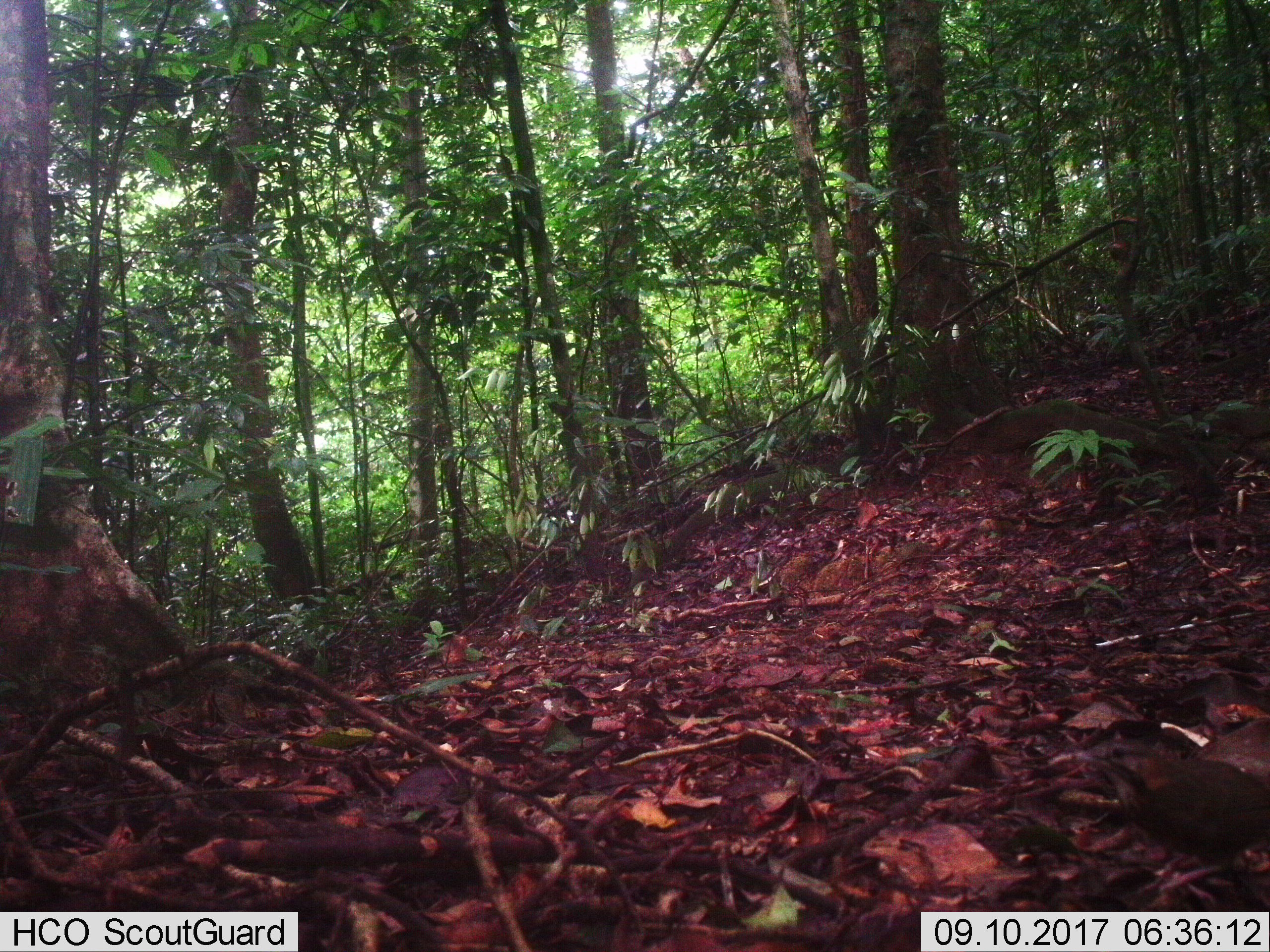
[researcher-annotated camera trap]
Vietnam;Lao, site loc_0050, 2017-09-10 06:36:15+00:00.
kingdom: Animalia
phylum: Chordata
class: Aves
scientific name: Aves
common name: bird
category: unidentified bird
Unidentified bird (bird) (Aves). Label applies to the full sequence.